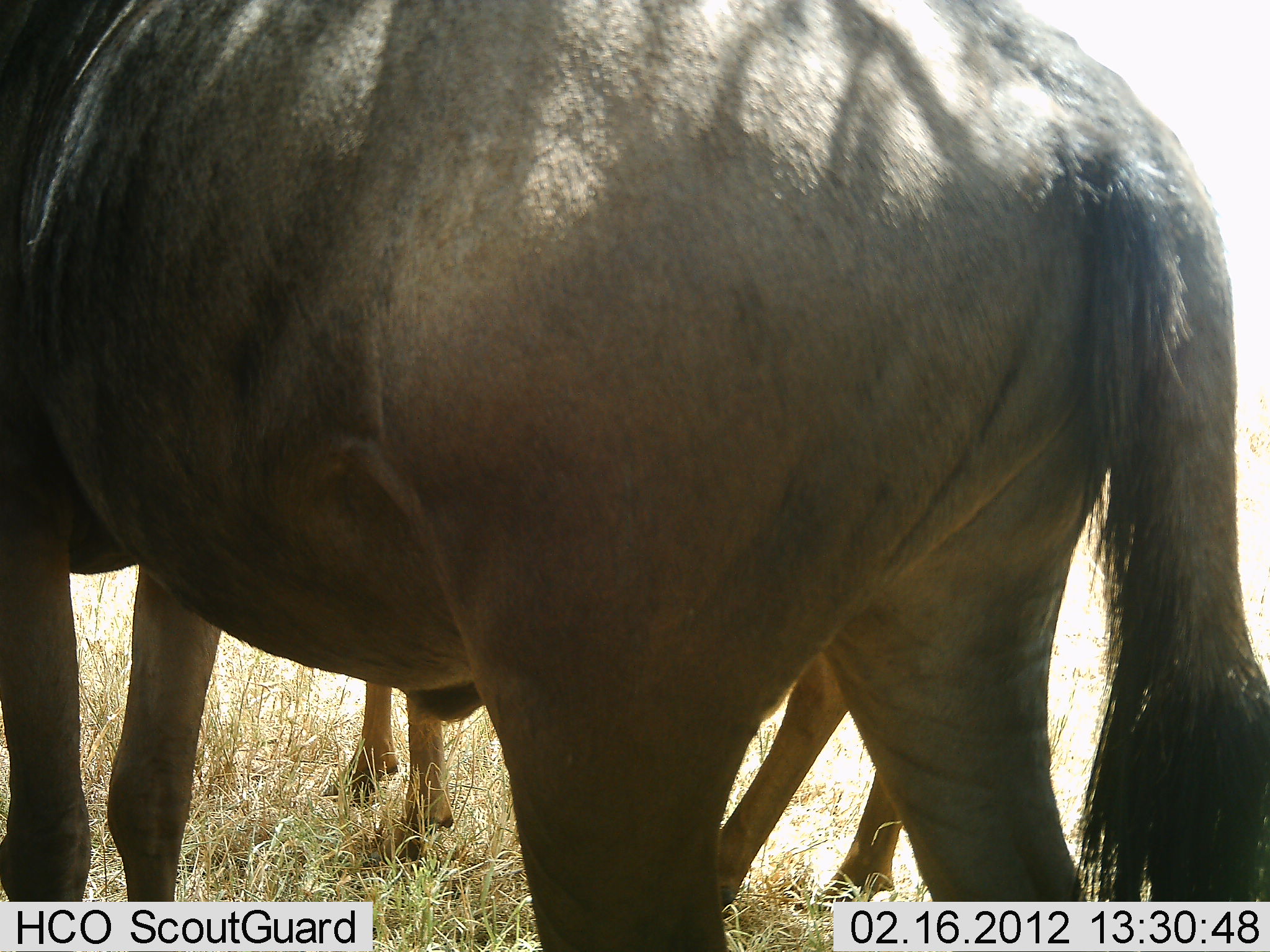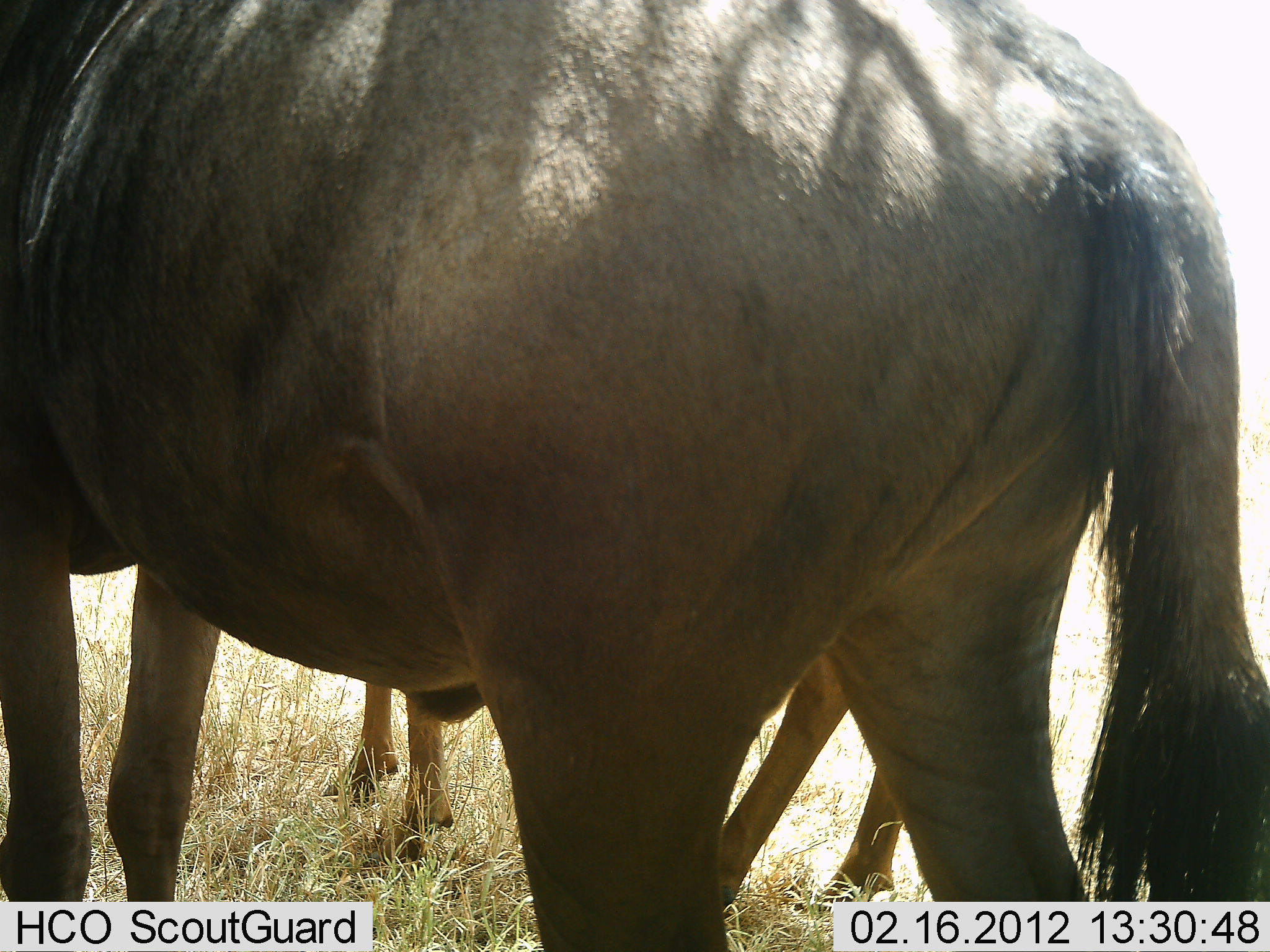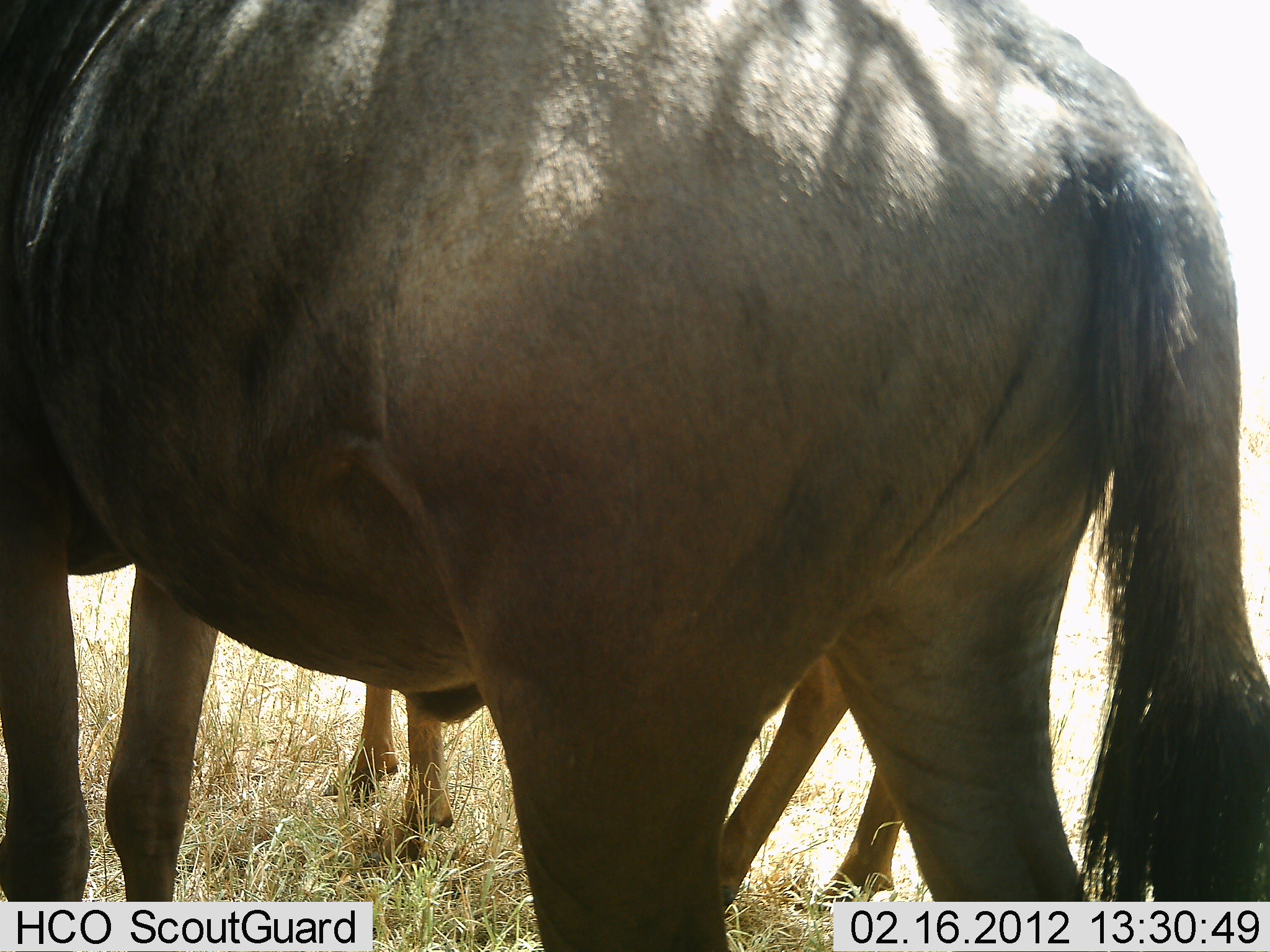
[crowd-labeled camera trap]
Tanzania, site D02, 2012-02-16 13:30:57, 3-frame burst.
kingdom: Animalia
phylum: Chordata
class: Mammalia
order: Artiodactyla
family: Bovidae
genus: Connochaetes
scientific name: Connochaetes taurinus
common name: blue wildebeest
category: wildebeest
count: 2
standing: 100%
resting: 0%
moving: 0%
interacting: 6%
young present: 24%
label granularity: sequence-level